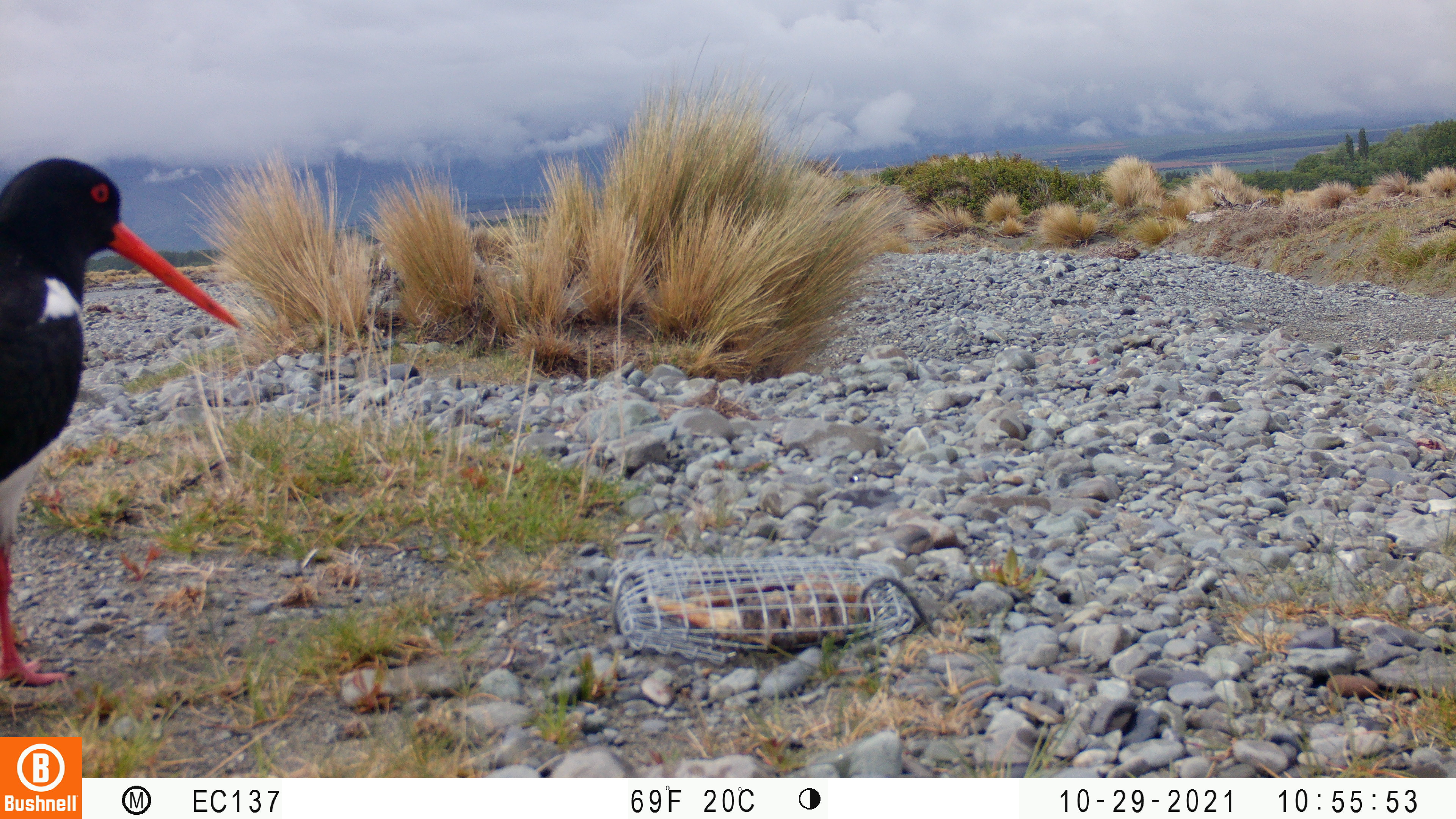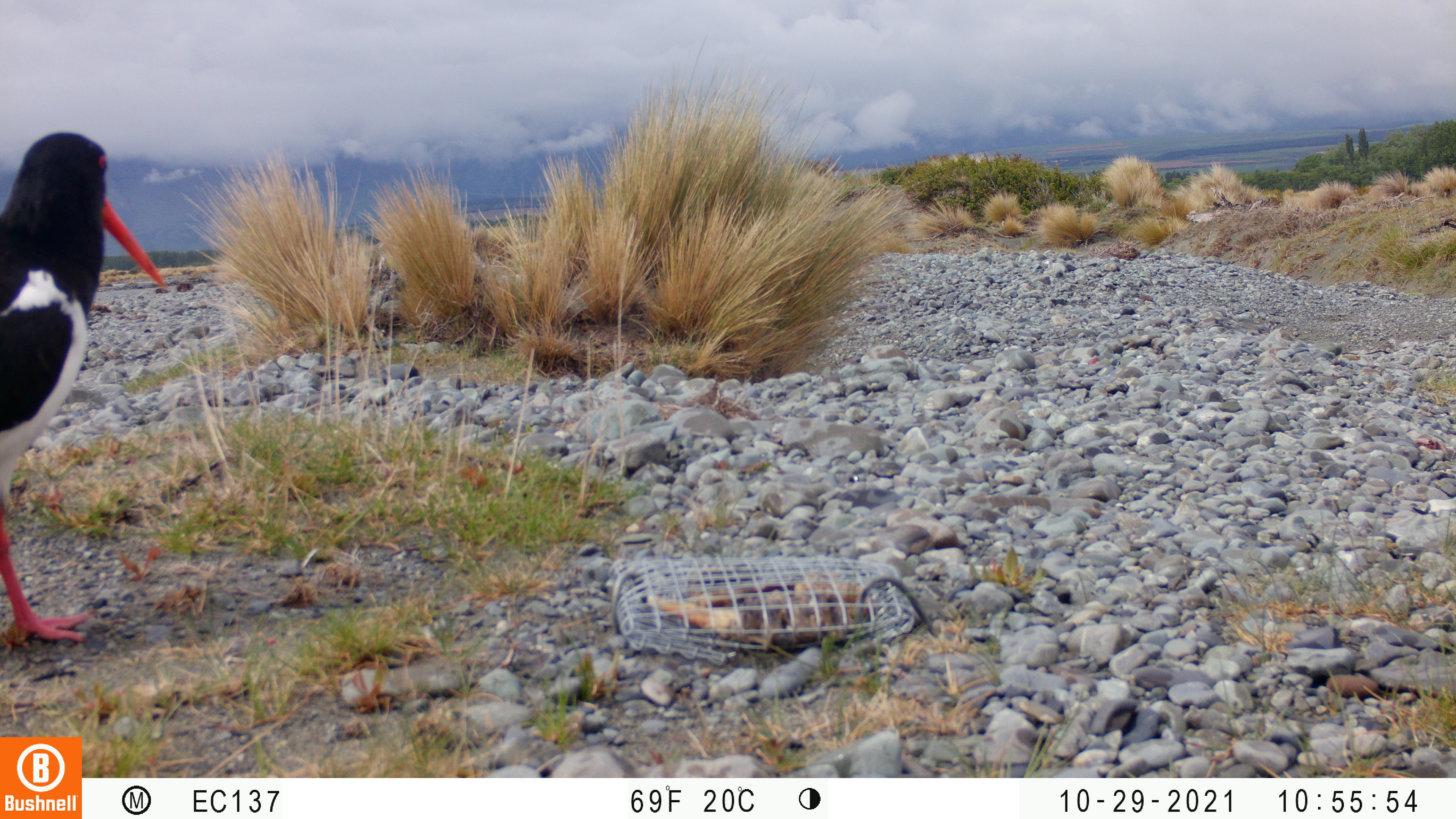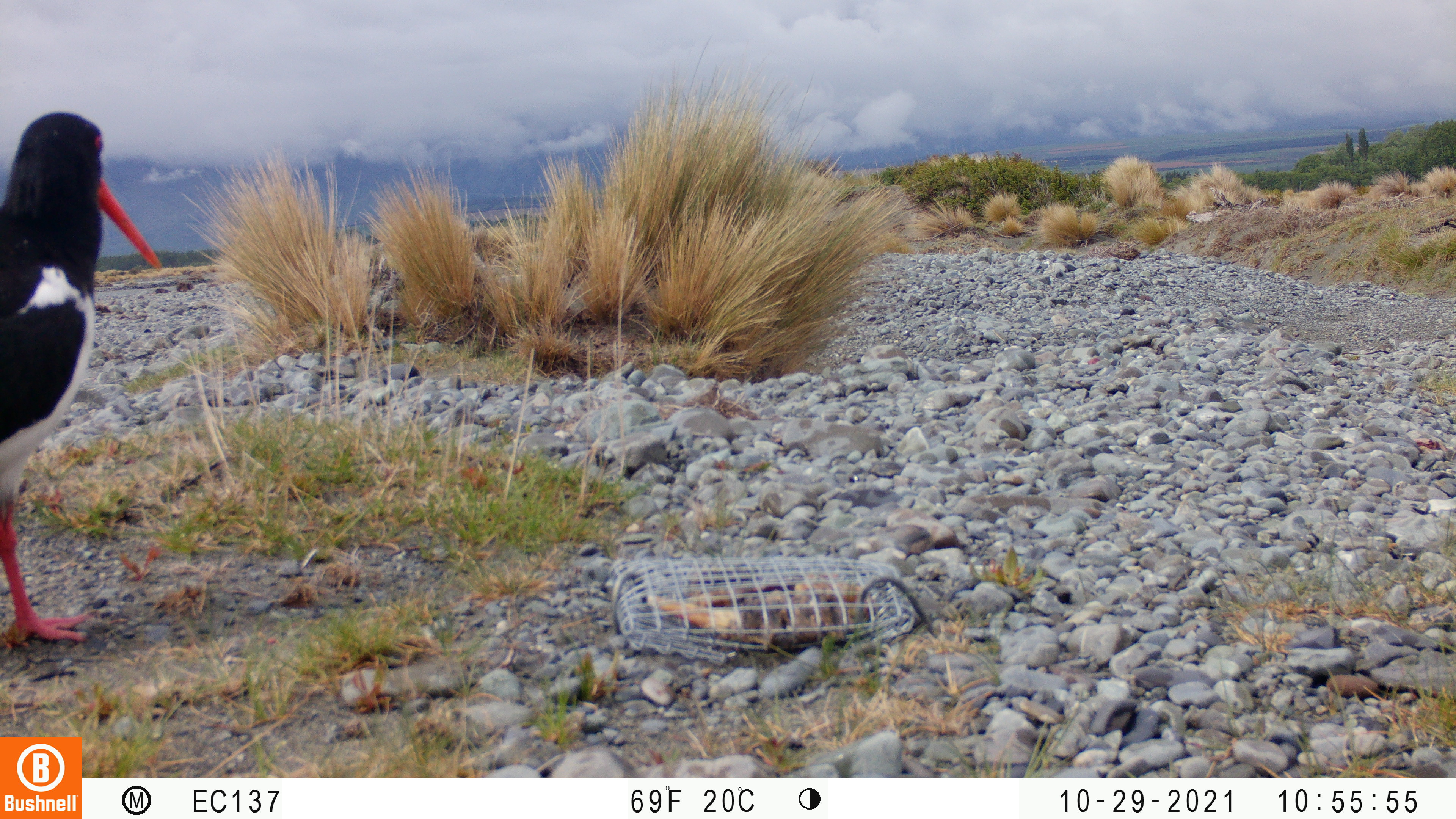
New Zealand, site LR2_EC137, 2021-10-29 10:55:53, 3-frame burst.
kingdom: Animalia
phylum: Chordata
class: Aves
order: Charadriiformes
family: Haematopodidae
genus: Haematopus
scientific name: Haematopus unicolor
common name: variable oystercatcher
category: oystercatcher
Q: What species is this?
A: Oystercatcher (variable oystercatcher) (Haematopus unicolor).